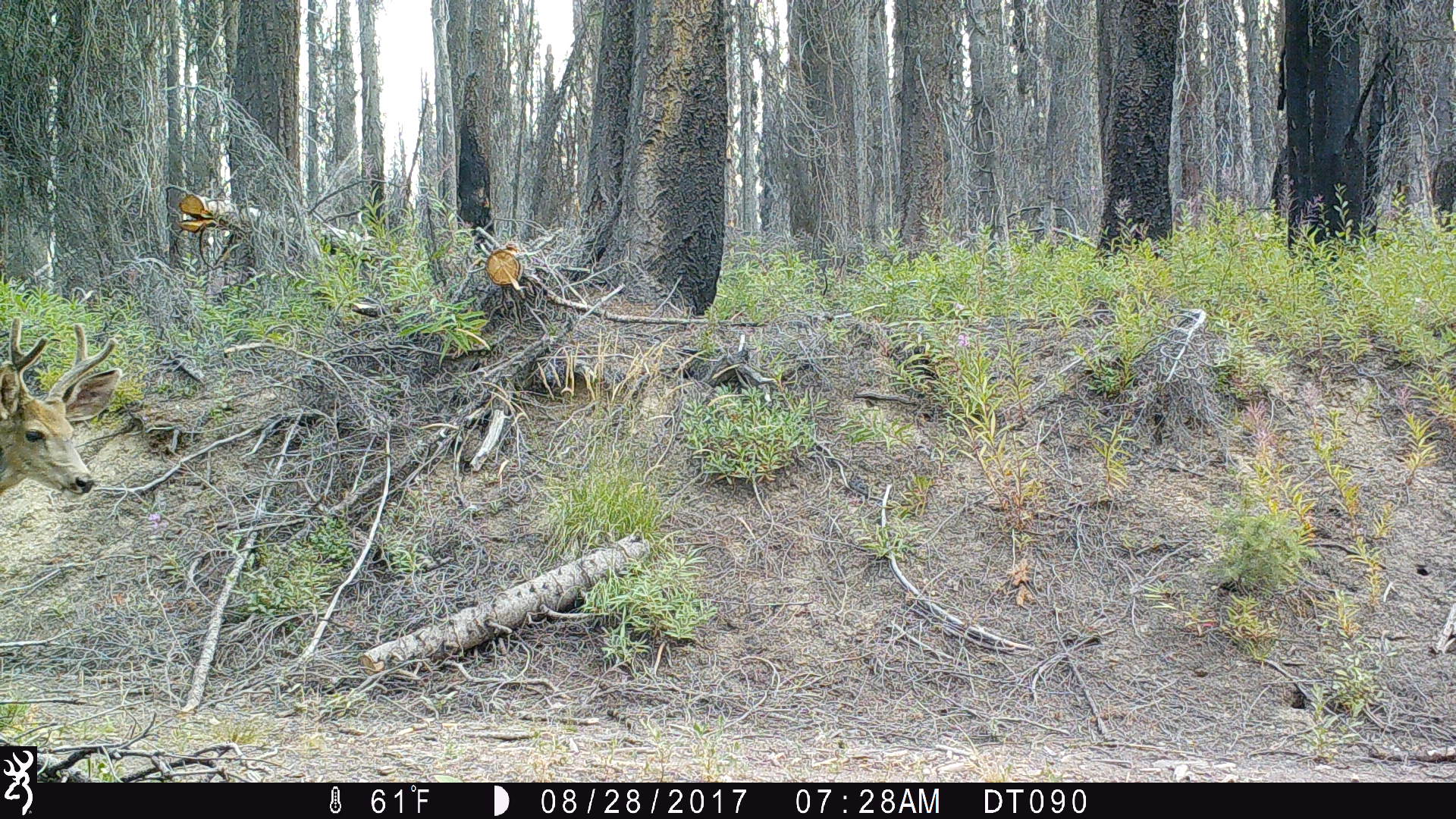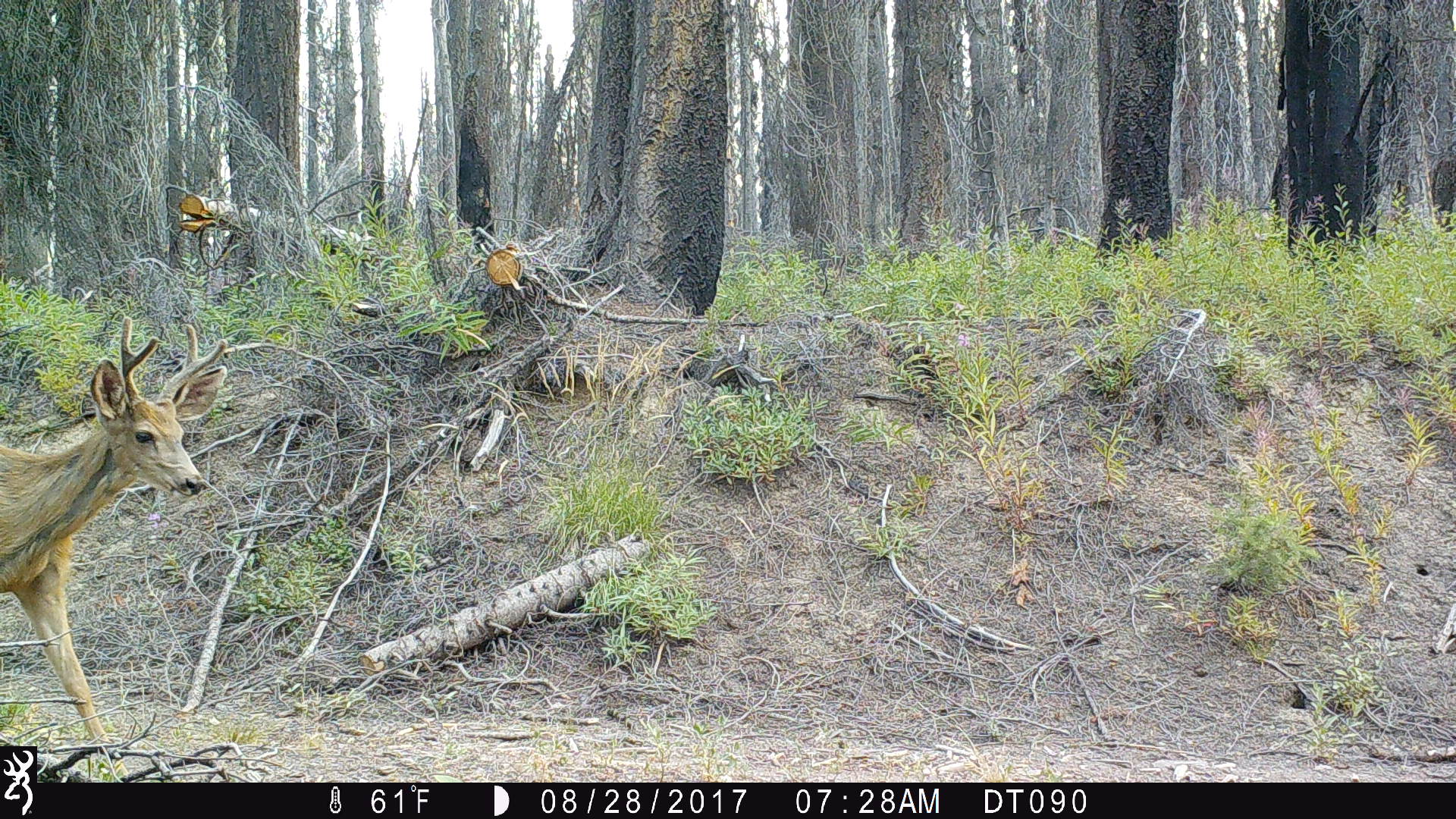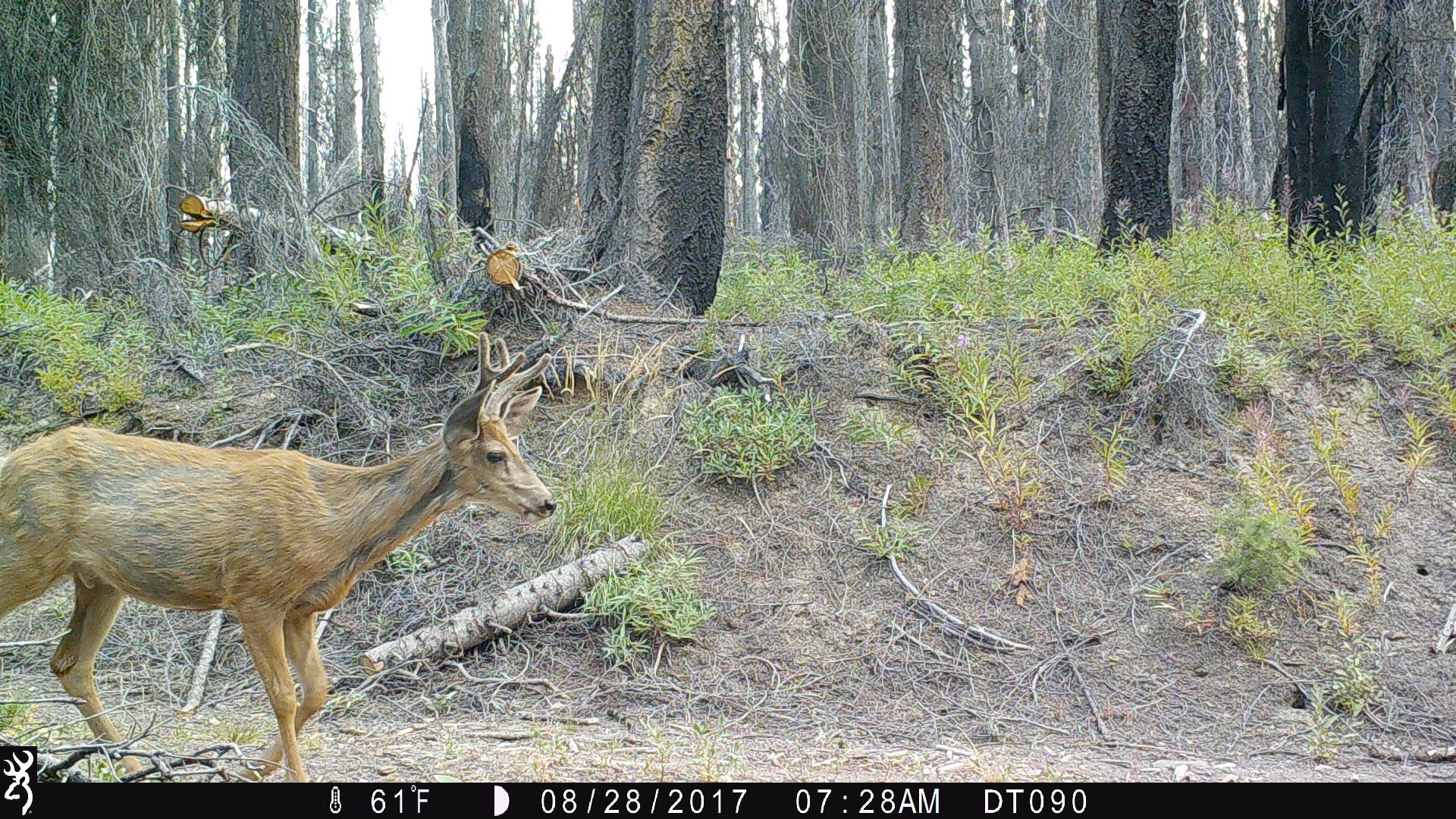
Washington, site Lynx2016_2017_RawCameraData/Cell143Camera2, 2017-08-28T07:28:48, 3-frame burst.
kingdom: Animalia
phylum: Chordata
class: Mammalia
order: Artiodactyla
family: Cervidae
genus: Odocoileus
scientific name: Odocoileus hemionus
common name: mule deer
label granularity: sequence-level